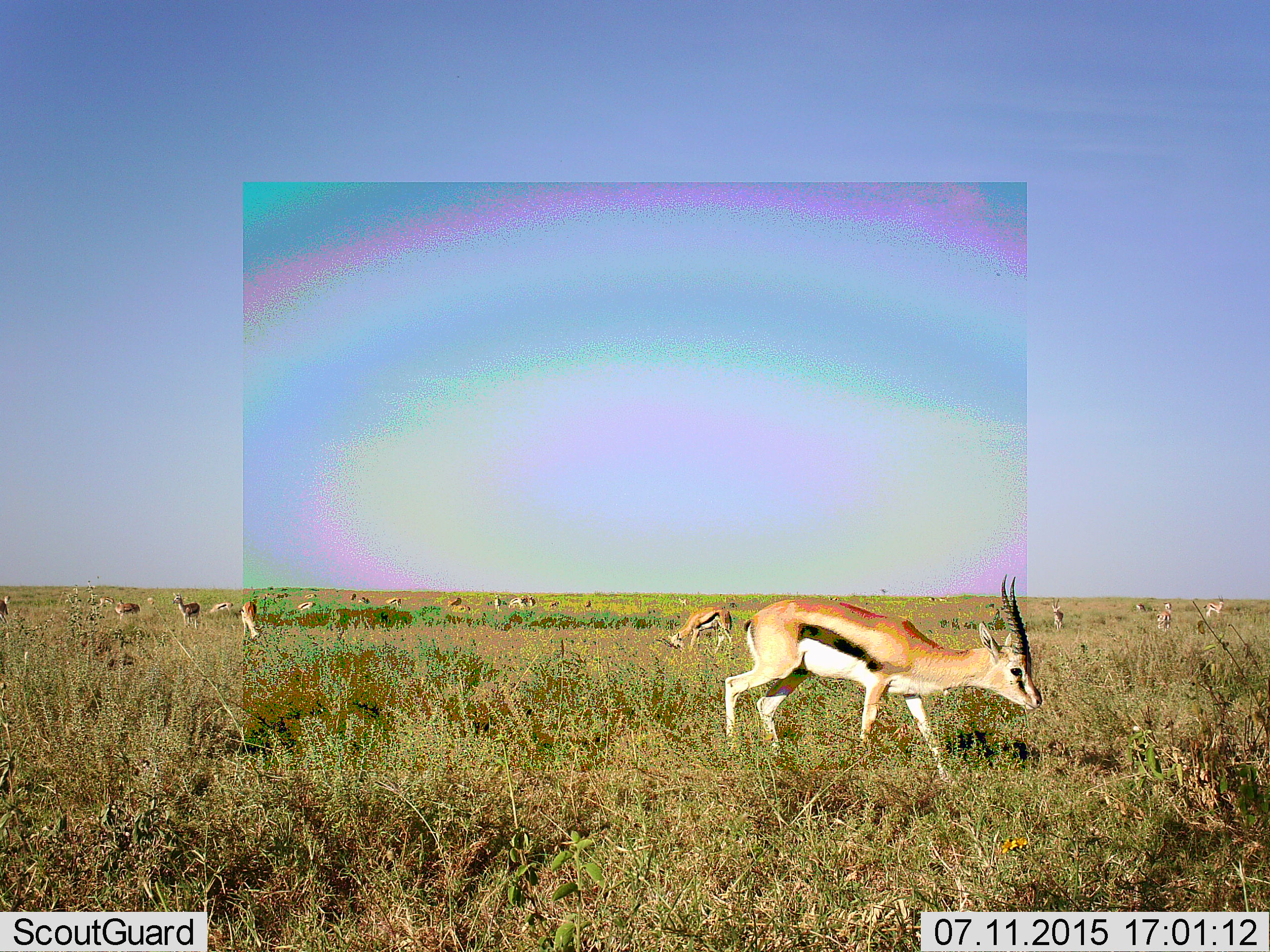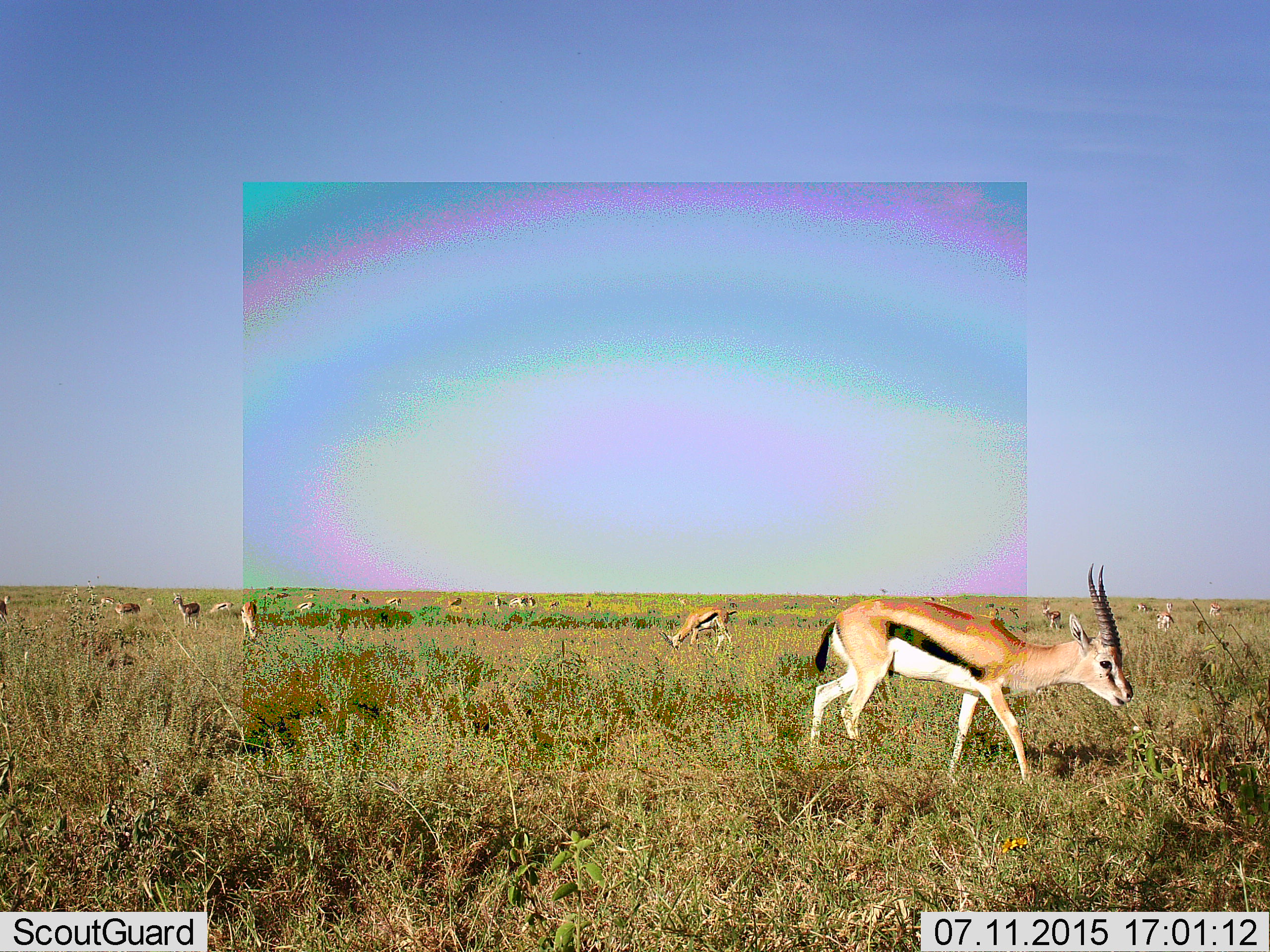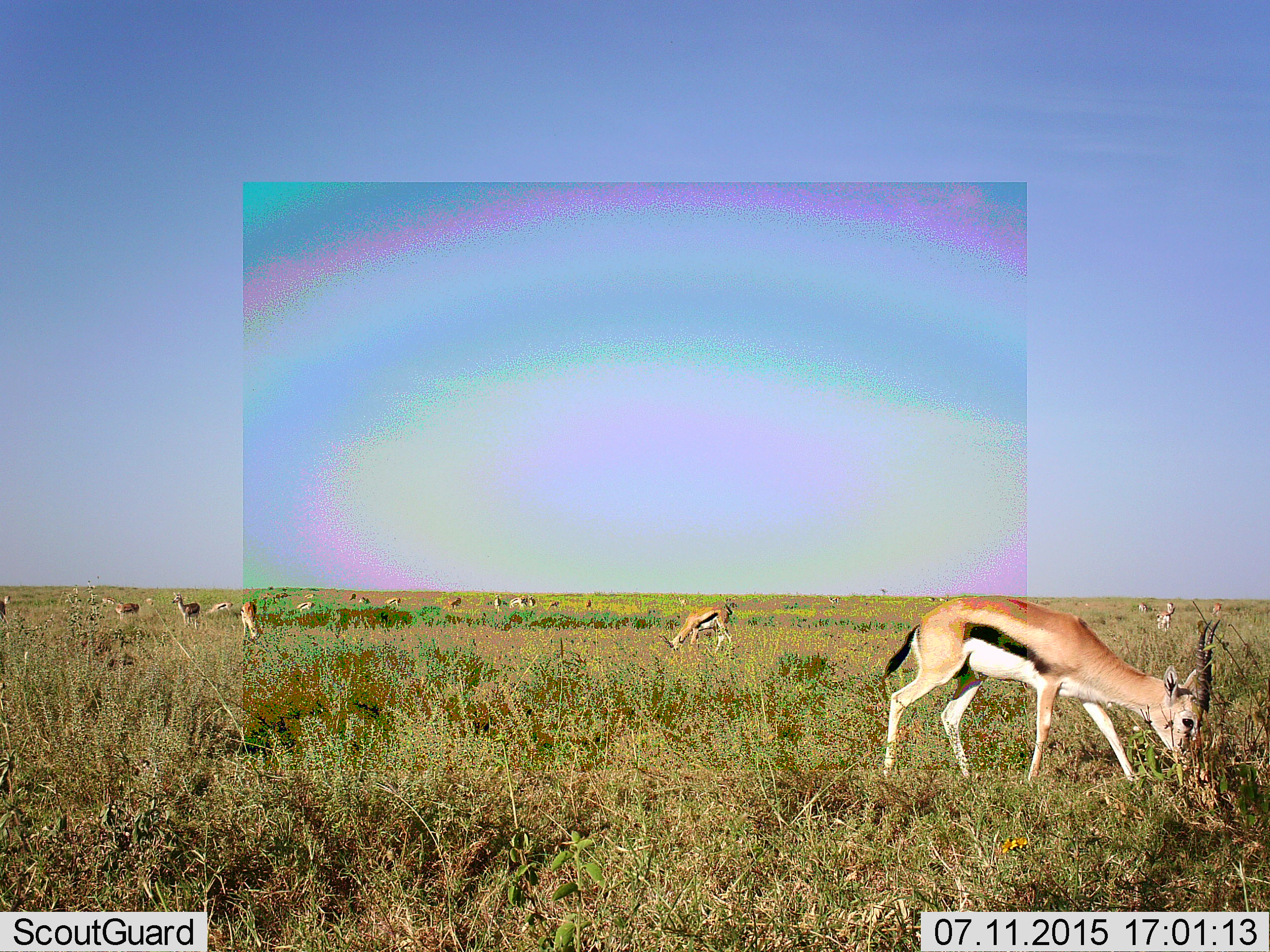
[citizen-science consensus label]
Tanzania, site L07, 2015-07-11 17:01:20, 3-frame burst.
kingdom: Animalia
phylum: Chordata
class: Mammalia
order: Artiodactyla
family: Bovidae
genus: Eudorcas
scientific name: Eudorcas thomsonii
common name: thomson's gazelle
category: gazellethomsons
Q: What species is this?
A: Gazellethomsons (thomson's gazelle) (Eudorcas thomsonii).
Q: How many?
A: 11-50.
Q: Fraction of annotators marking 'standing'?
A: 50%.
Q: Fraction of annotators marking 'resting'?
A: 0%.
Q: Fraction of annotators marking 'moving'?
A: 38%.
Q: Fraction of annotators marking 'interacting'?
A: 0%.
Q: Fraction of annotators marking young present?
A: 12%.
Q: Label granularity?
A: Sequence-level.